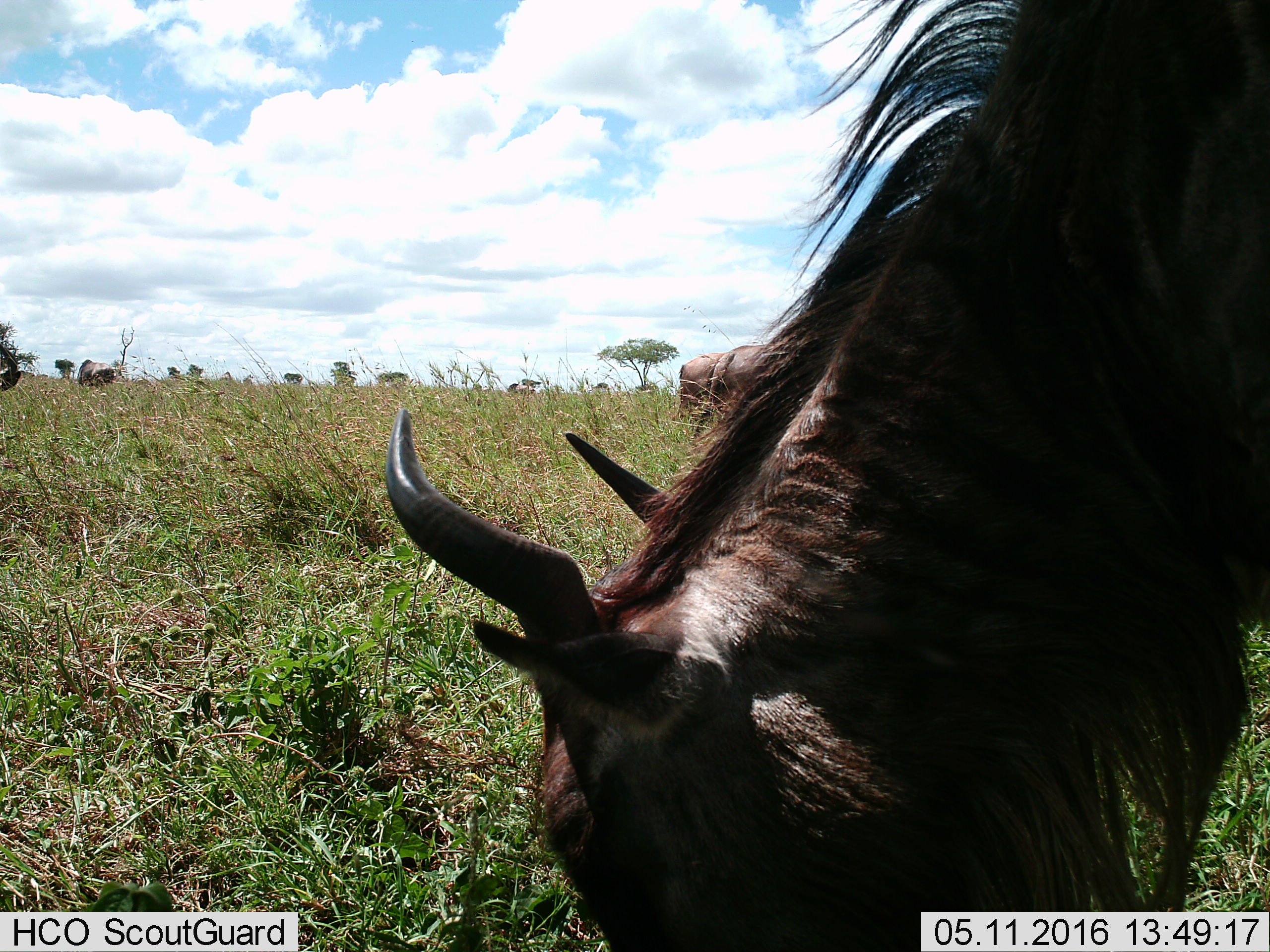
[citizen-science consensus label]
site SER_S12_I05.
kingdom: Animalia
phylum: Chordata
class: Mammalia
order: Artiodactyla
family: Bovidae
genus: Connochaetes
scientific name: Connochaetes taurinus taurinus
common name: blue wildebeest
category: wildebeestblue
Wildebeestblue (blue wildebeest) (Connochaetes taurinus taurinus), count 4. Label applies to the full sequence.